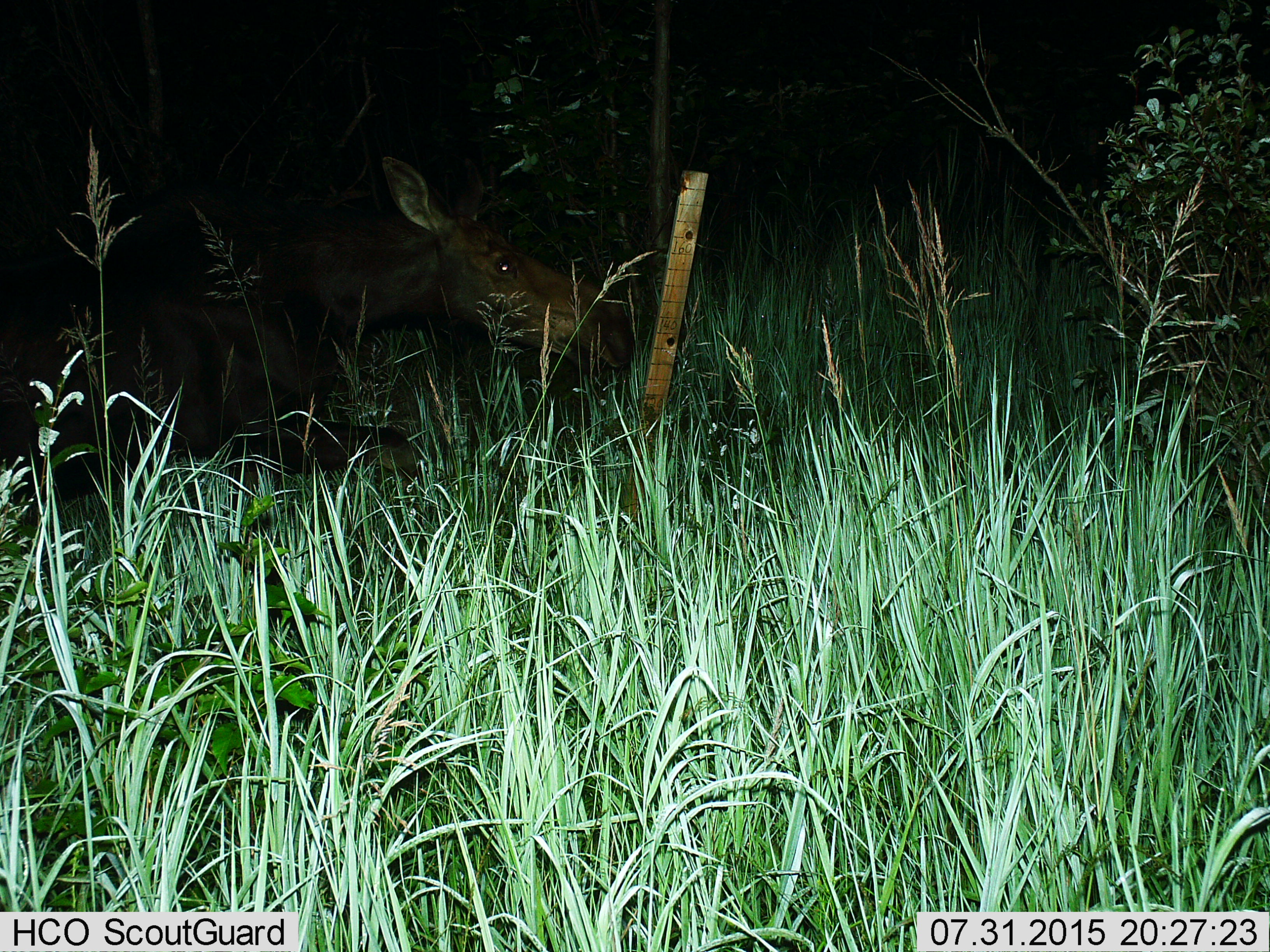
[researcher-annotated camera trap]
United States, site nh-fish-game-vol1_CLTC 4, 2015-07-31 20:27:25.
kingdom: Animalia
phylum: Chordata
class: Mammalia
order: Artiodactyla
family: Cervidae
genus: Alces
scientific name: Alces alces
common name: moose